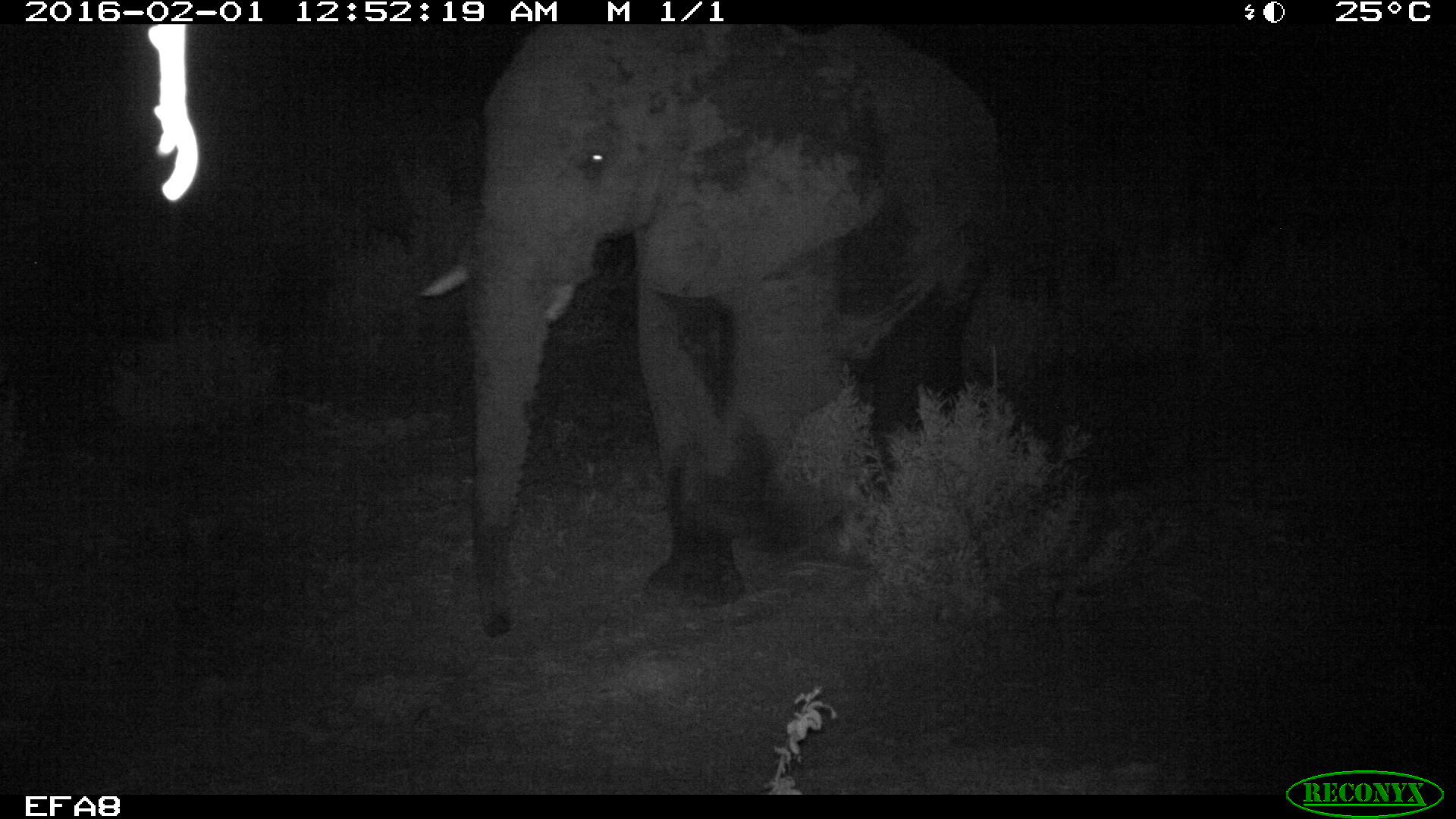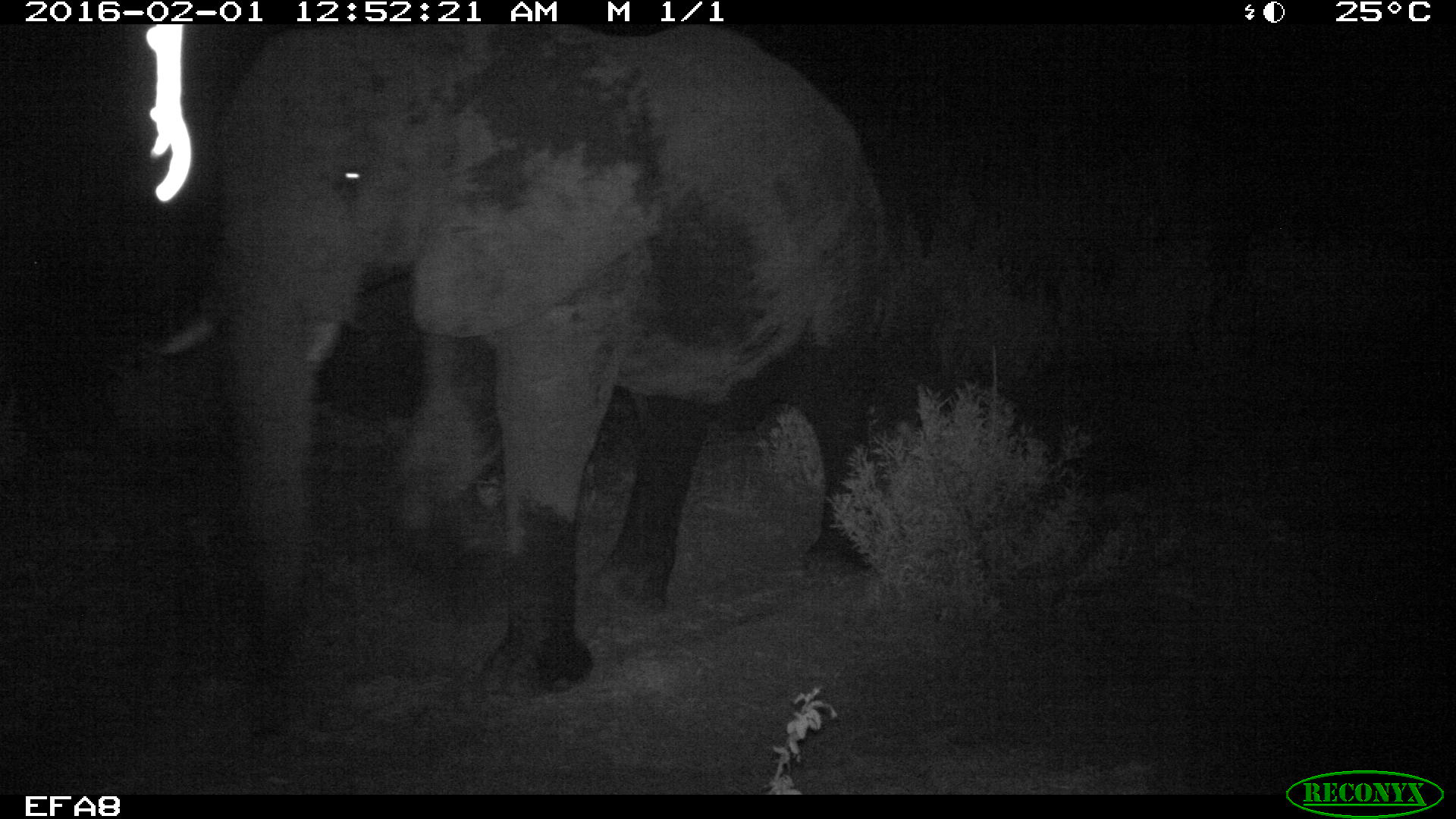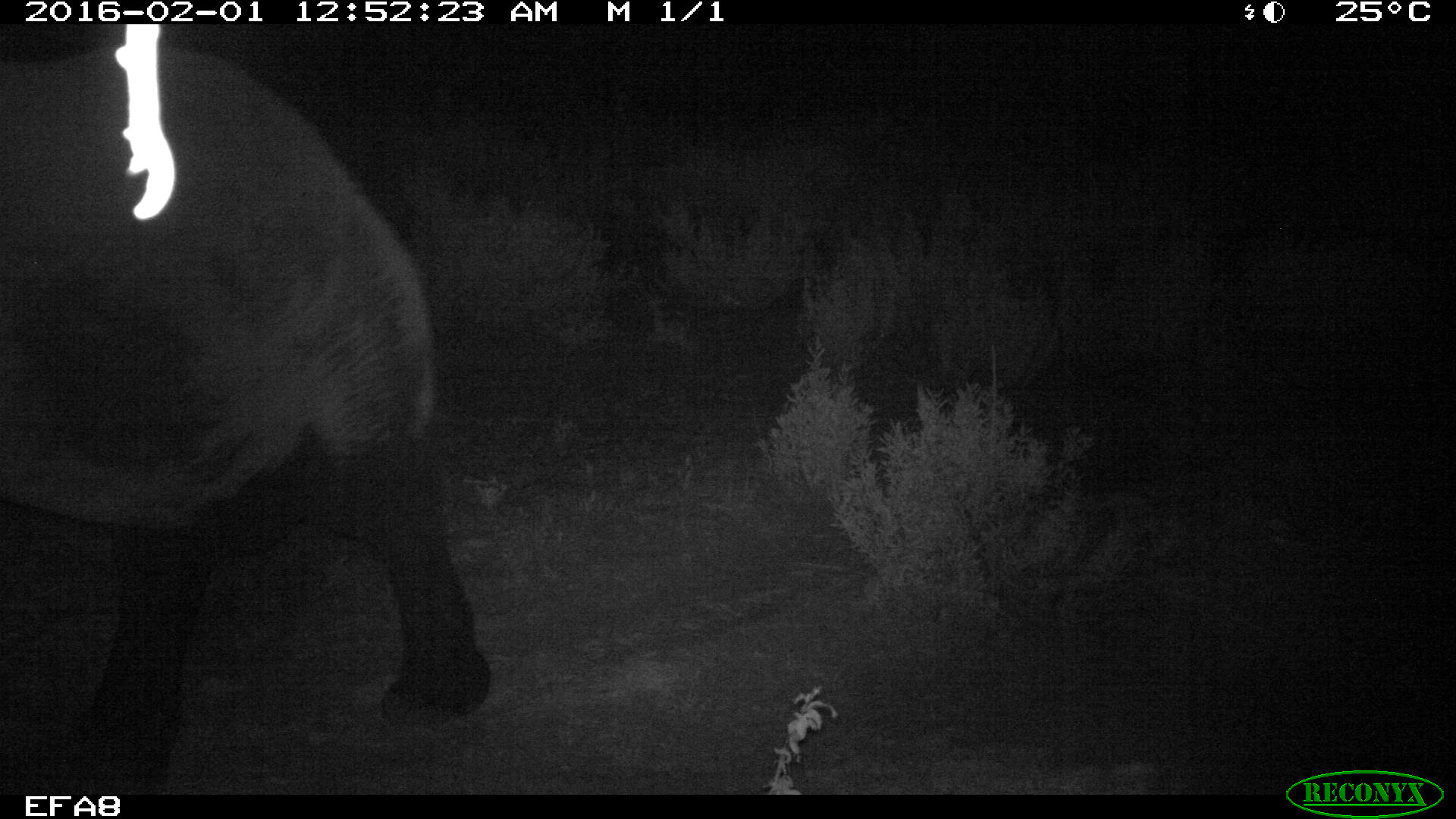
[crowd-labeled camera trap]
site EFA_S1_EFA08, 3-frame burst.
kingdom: Animalia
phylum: Chordata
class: Mammalia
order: Proboscidea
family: Elephantidae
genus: Loxodonta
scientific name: Loxodonta africana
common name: african bush elephant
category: elephant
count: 1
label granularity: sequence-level